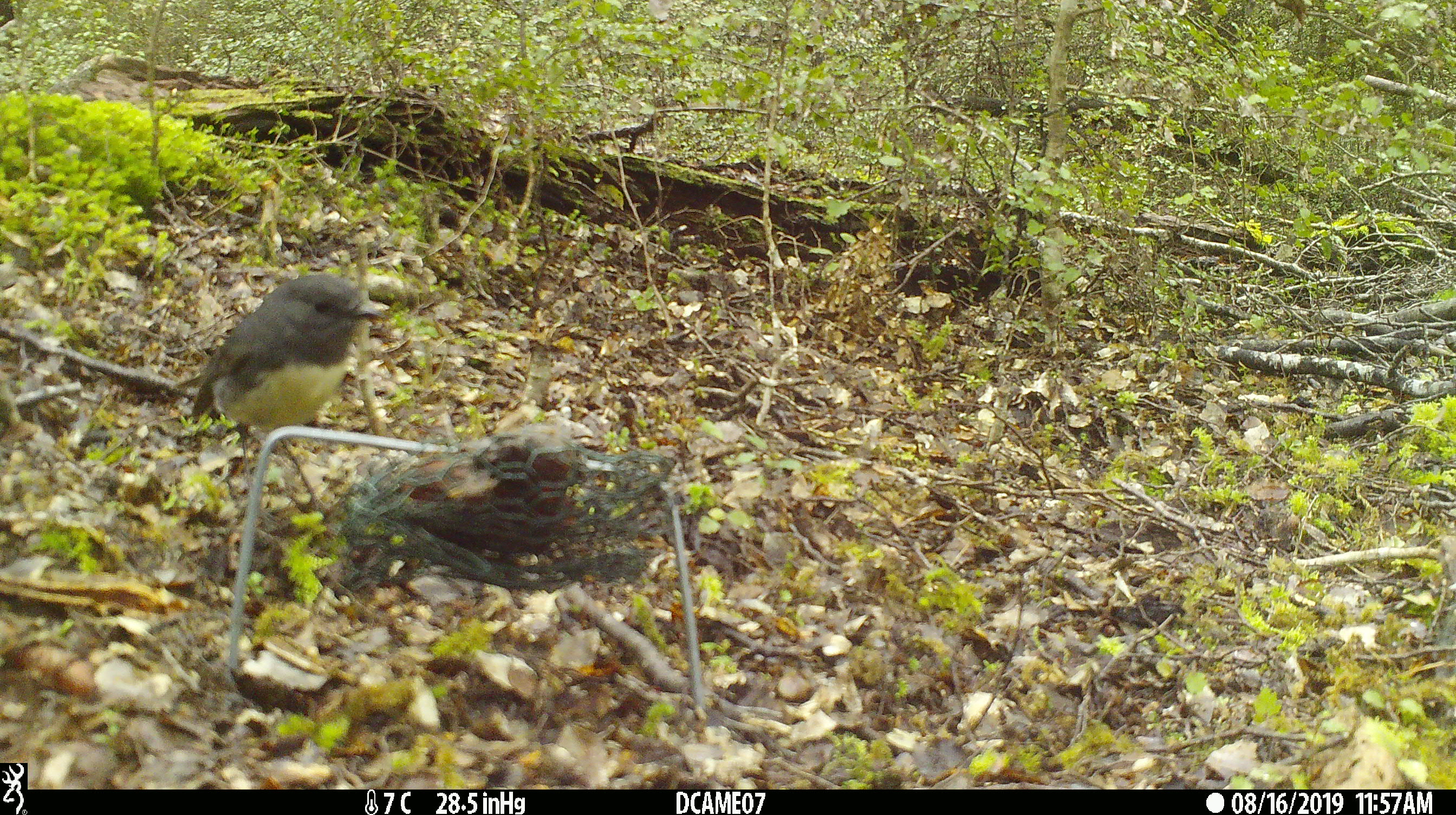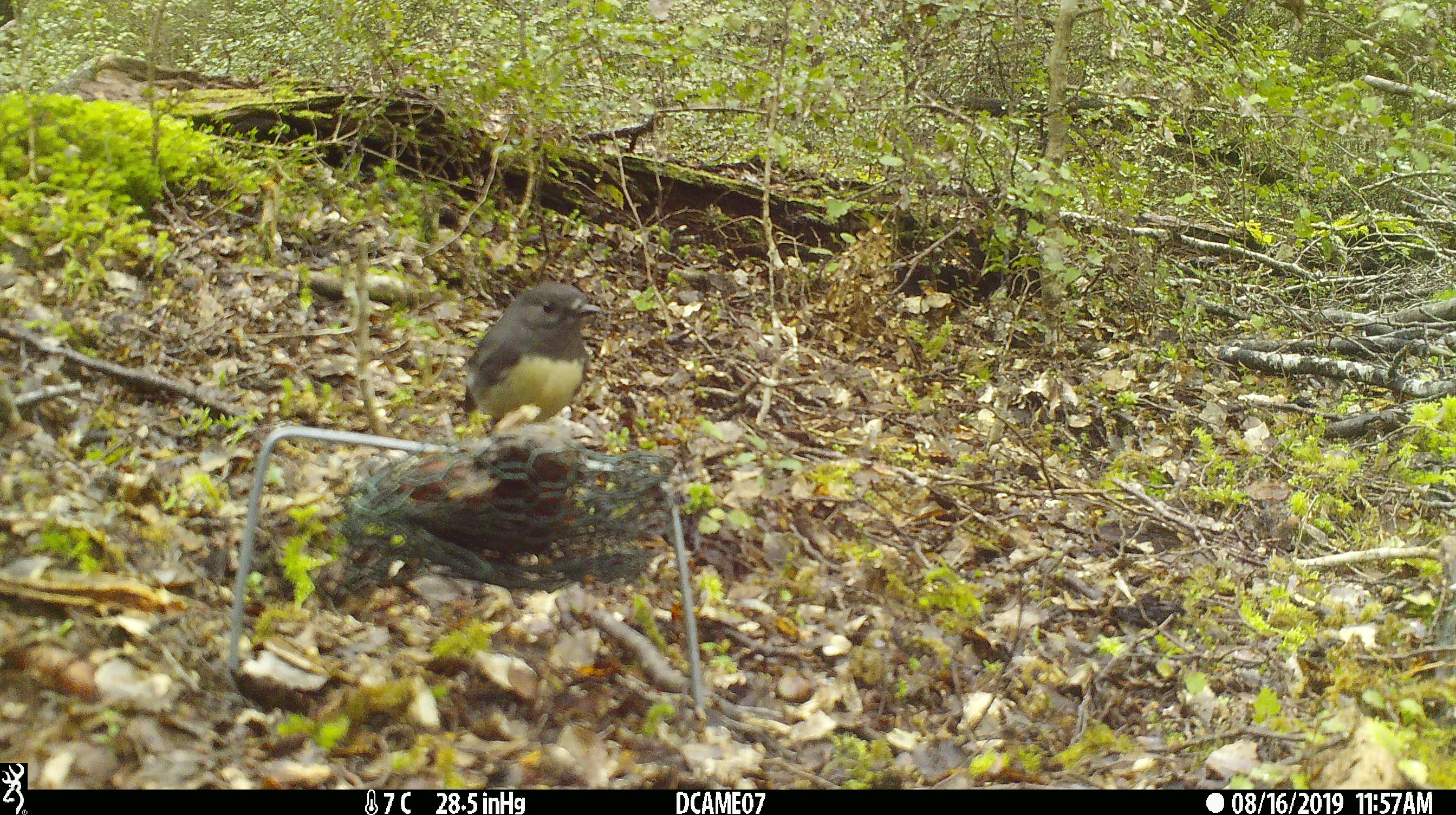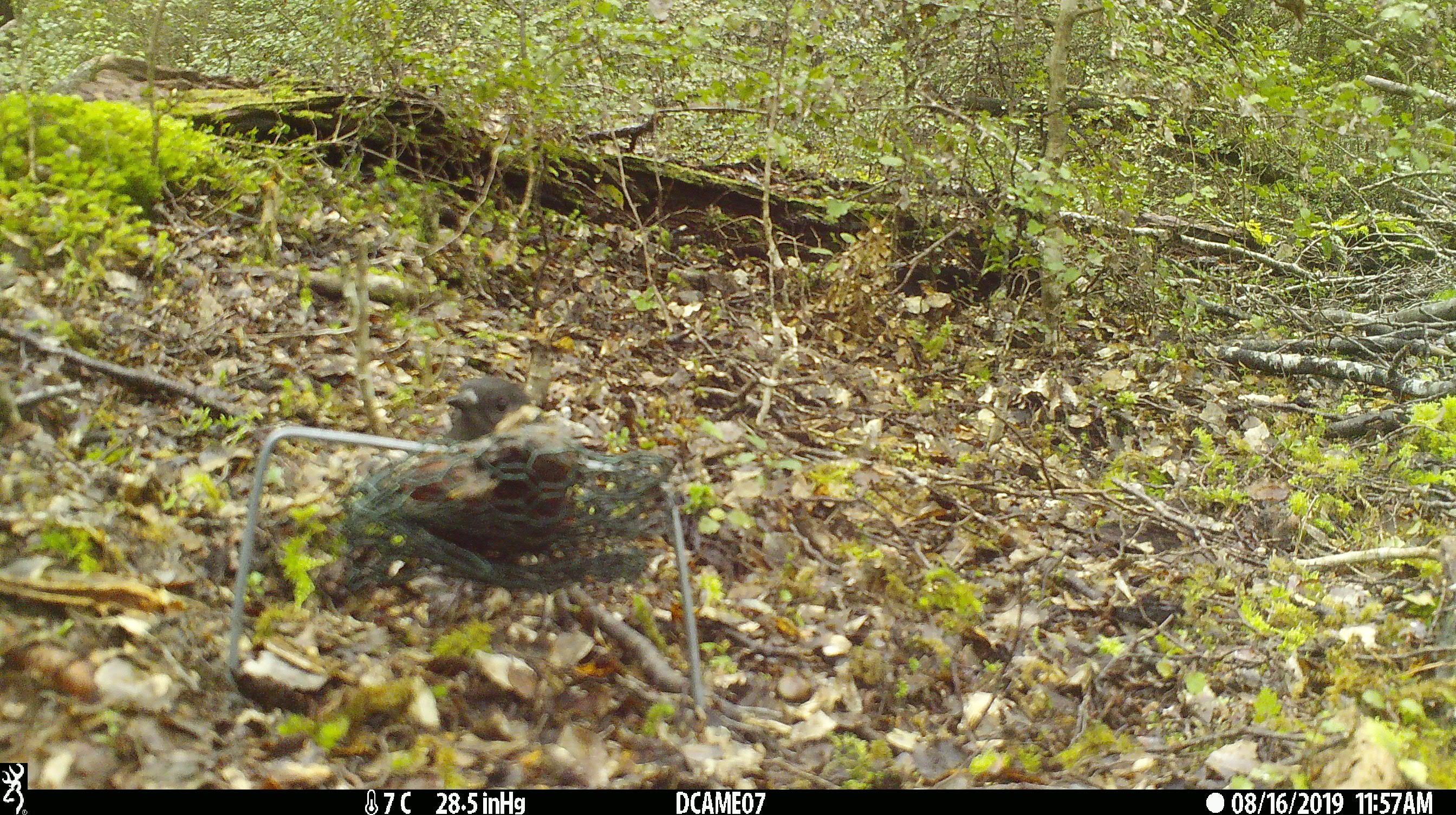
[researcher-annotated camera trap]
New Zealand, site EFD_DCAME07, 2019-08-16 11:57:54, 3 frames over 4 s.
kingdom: Animalia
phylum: Chordata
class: Aves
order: Passeriformes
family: Petroicidae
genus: Petroica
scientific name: Petroica australis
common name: new zealand robin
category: robin